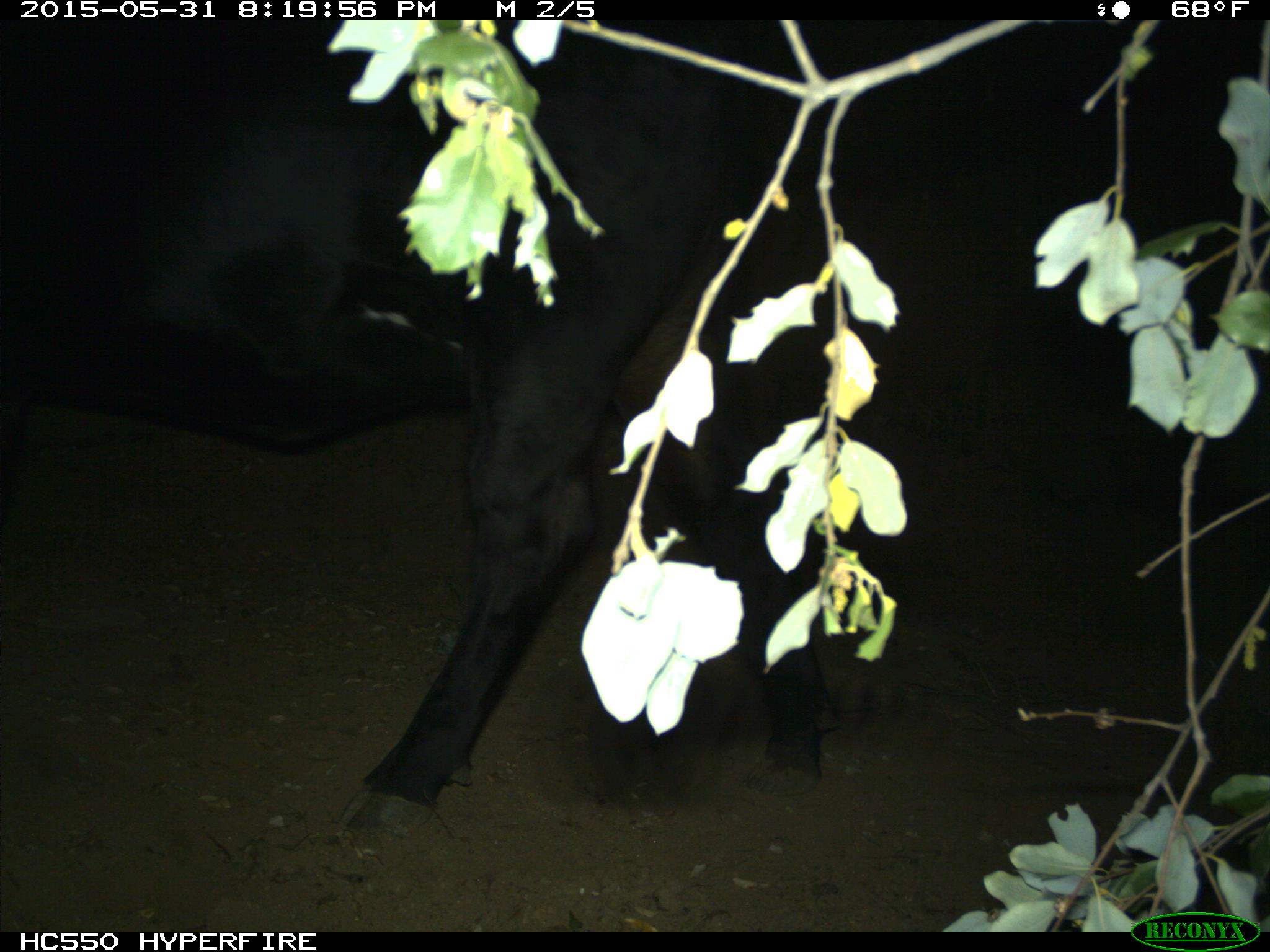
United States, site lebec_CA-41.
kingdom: Animalia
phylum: Chordata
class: Mammalia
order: Artiodactyla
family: Bovidae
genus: Bos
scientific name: Bos taurus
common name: domestic cow